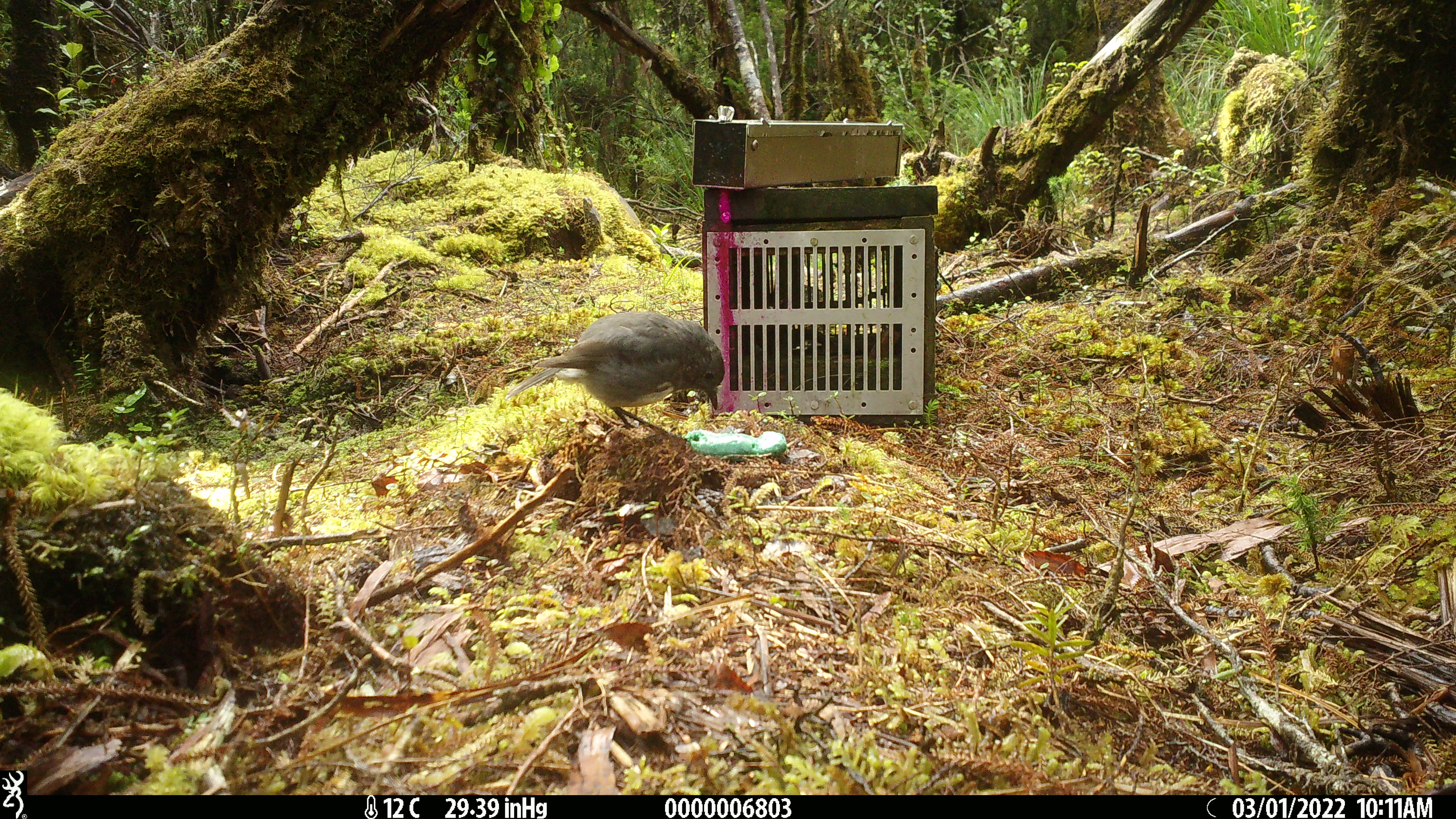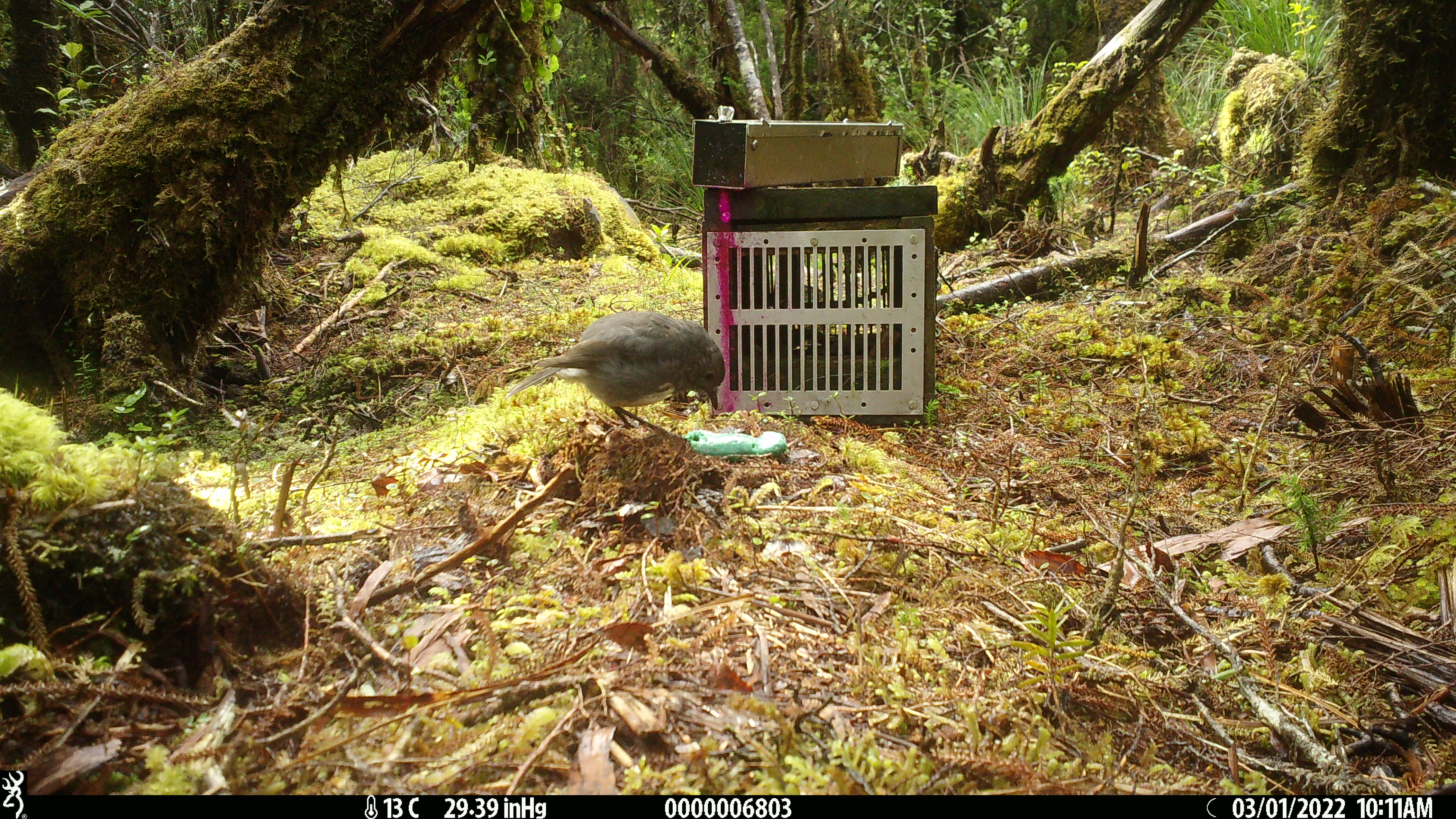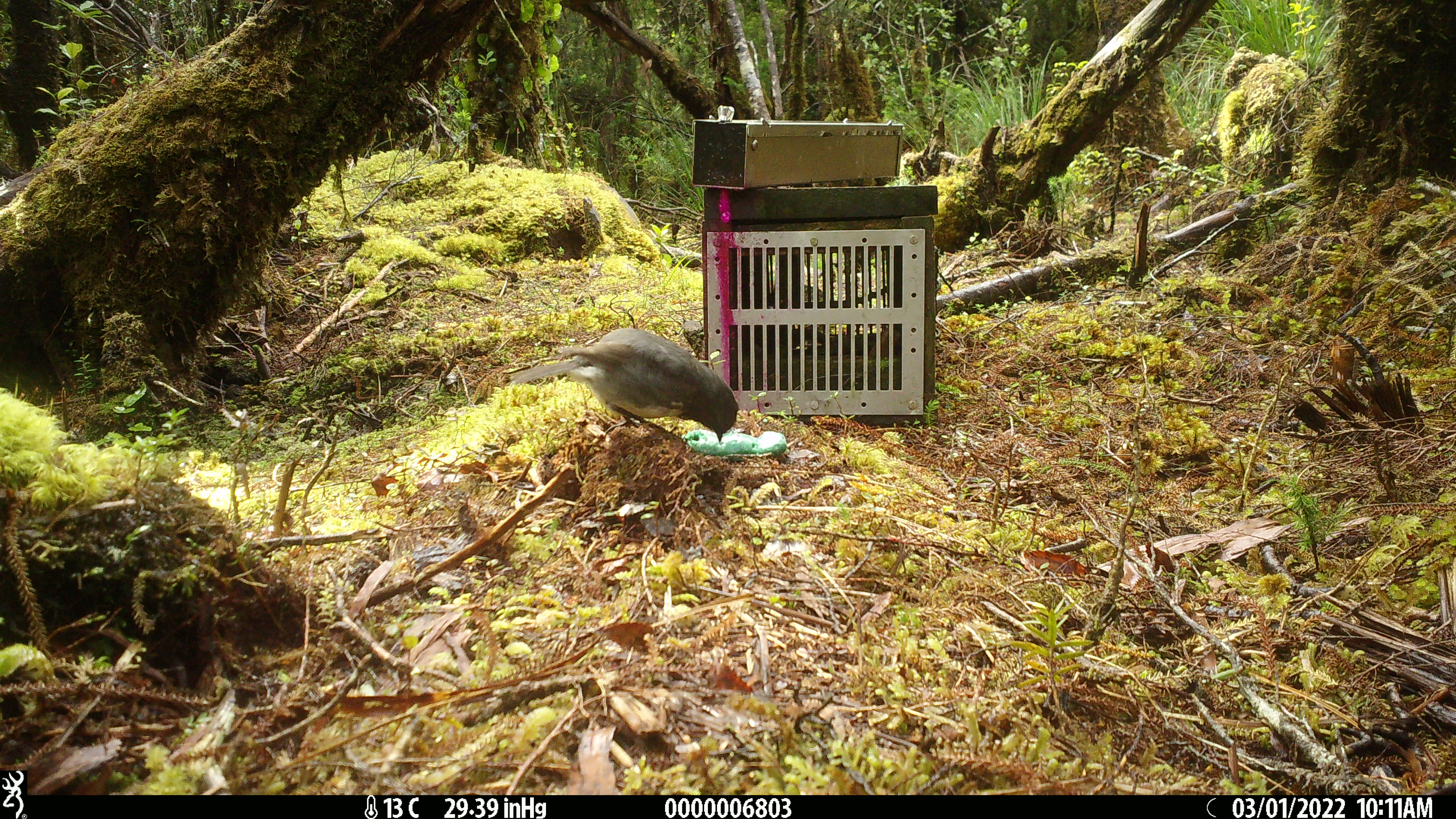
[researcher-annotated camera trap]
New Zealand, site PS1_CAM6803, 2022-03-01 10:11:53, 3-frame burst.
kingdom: Animalia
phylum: Chordata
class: Aves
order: Passeriformes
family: Petroicidae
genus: Petroica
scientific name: Petroica australis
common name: new zealand robin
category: robin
Robin (new zealand robin) (Petroica australis).